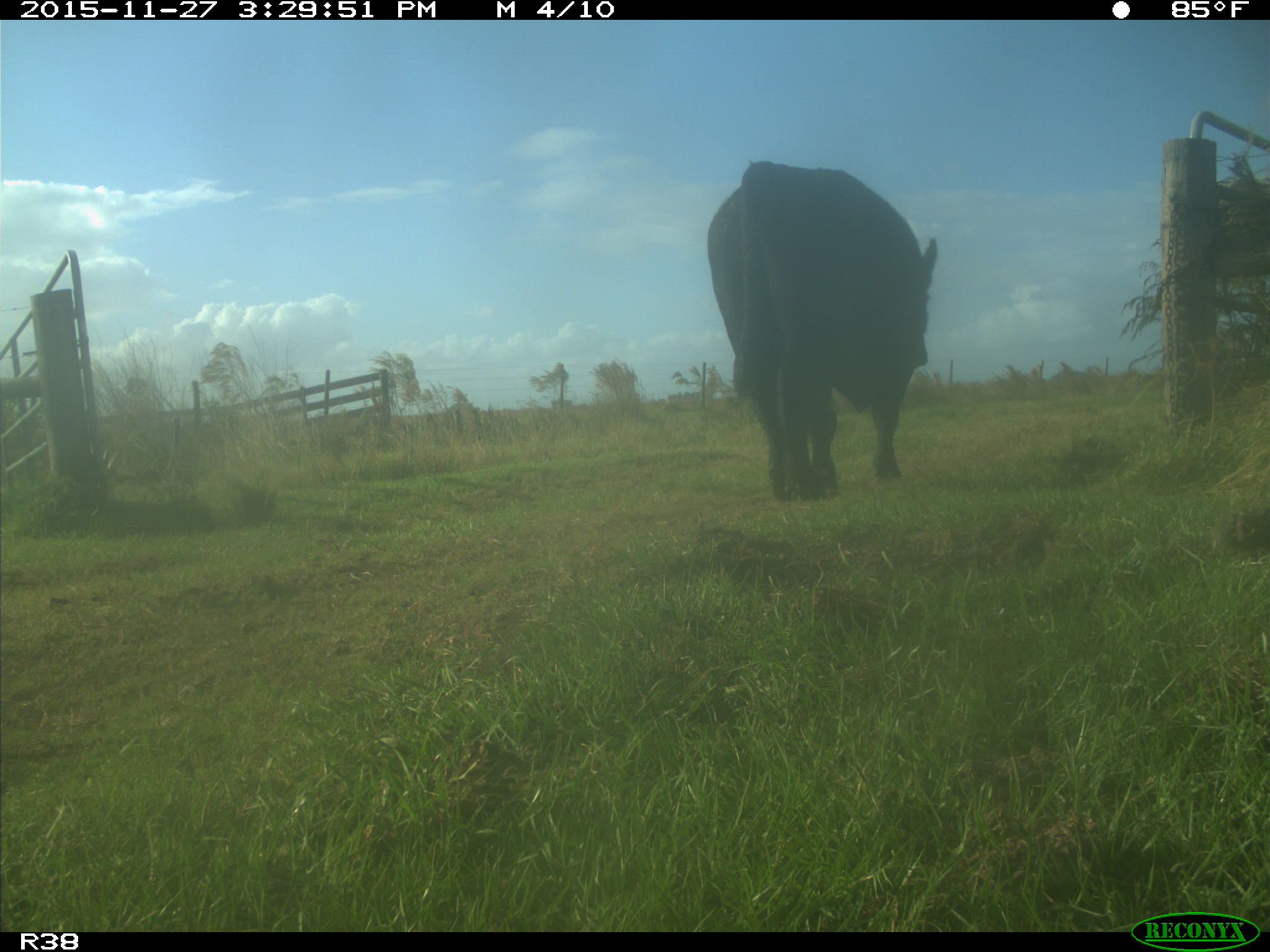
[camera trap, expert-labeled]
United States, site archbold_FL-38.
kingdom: Animalia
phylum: Chordata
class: Mammalia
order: Artiodactyla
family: Bovidae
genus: Bos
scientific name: Bos taurus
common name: domestic cow